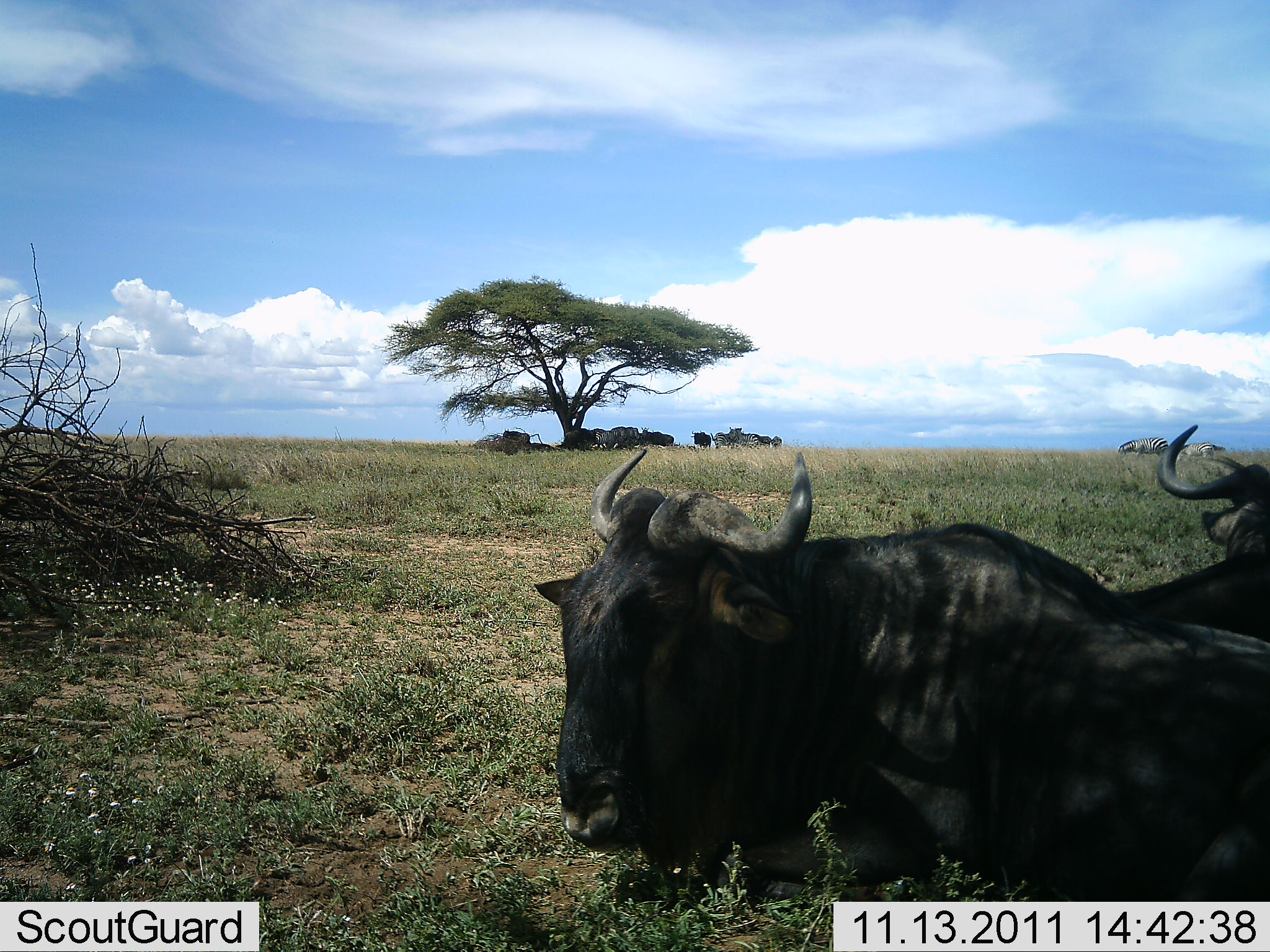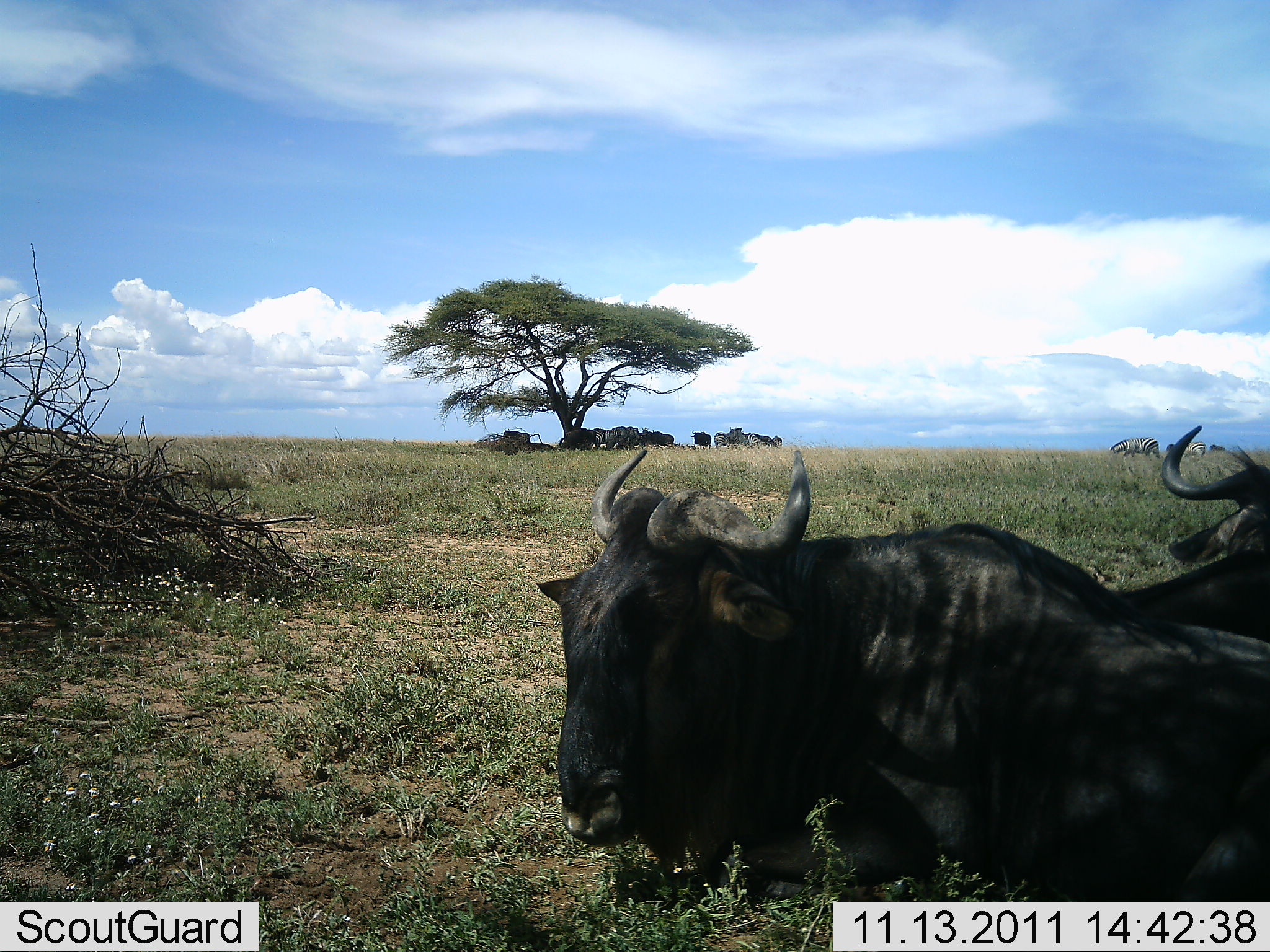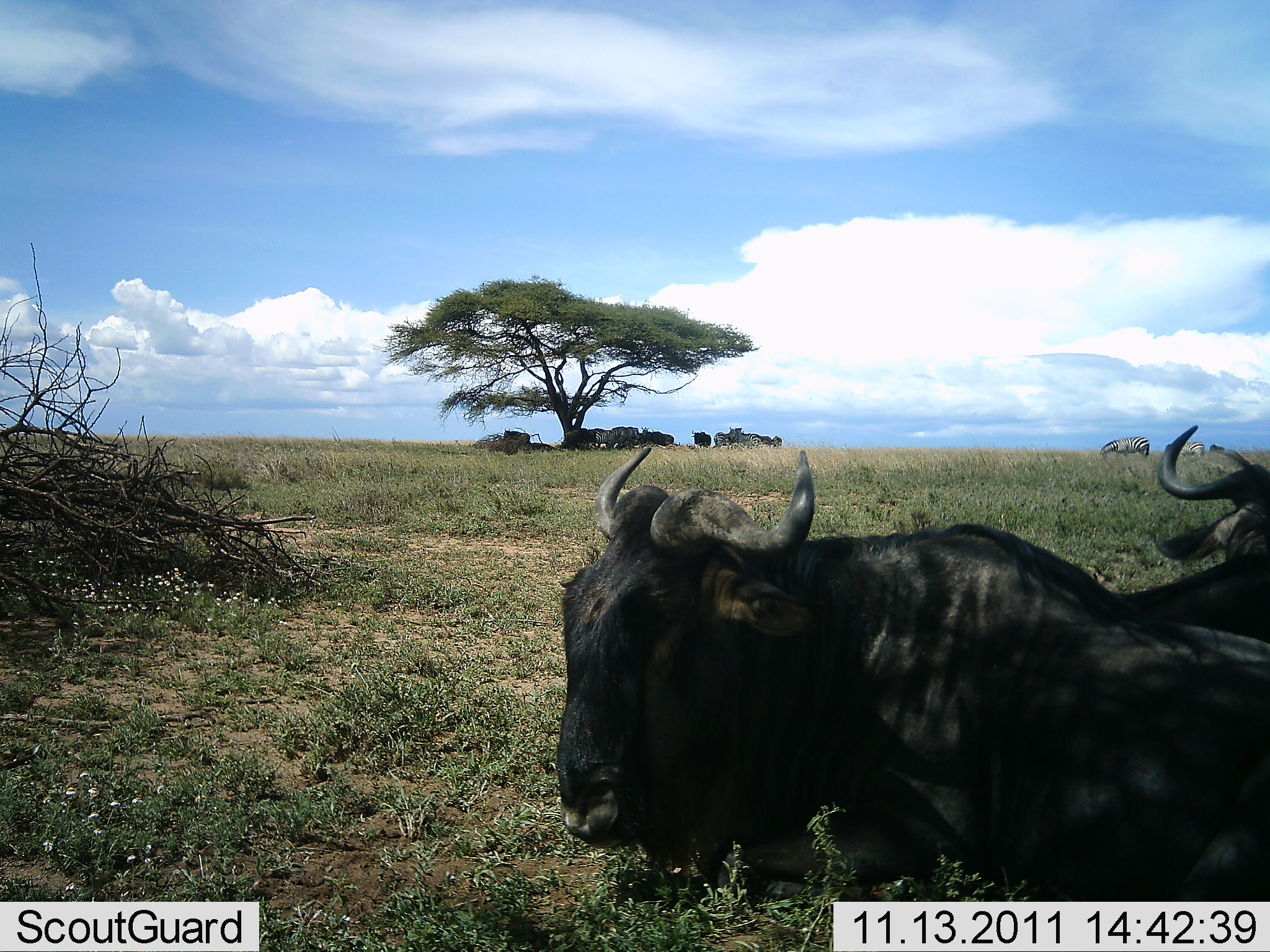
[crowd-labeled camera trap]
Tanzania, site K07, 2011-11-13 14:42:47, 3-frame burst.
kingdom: Animalia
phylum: Chordata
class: Mammalia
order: Artiodactyla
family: Bovidae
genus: Connochaetes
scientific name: Connochaetes taurinus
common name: blue wildebeest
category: wildebeest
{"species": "wildebeest (blue wildebeest) (Connochaetes taurinus)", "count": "3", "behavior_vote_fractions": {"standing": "25%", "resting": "92%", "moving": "0%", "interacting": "8%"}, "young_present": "0%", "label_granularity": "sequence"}